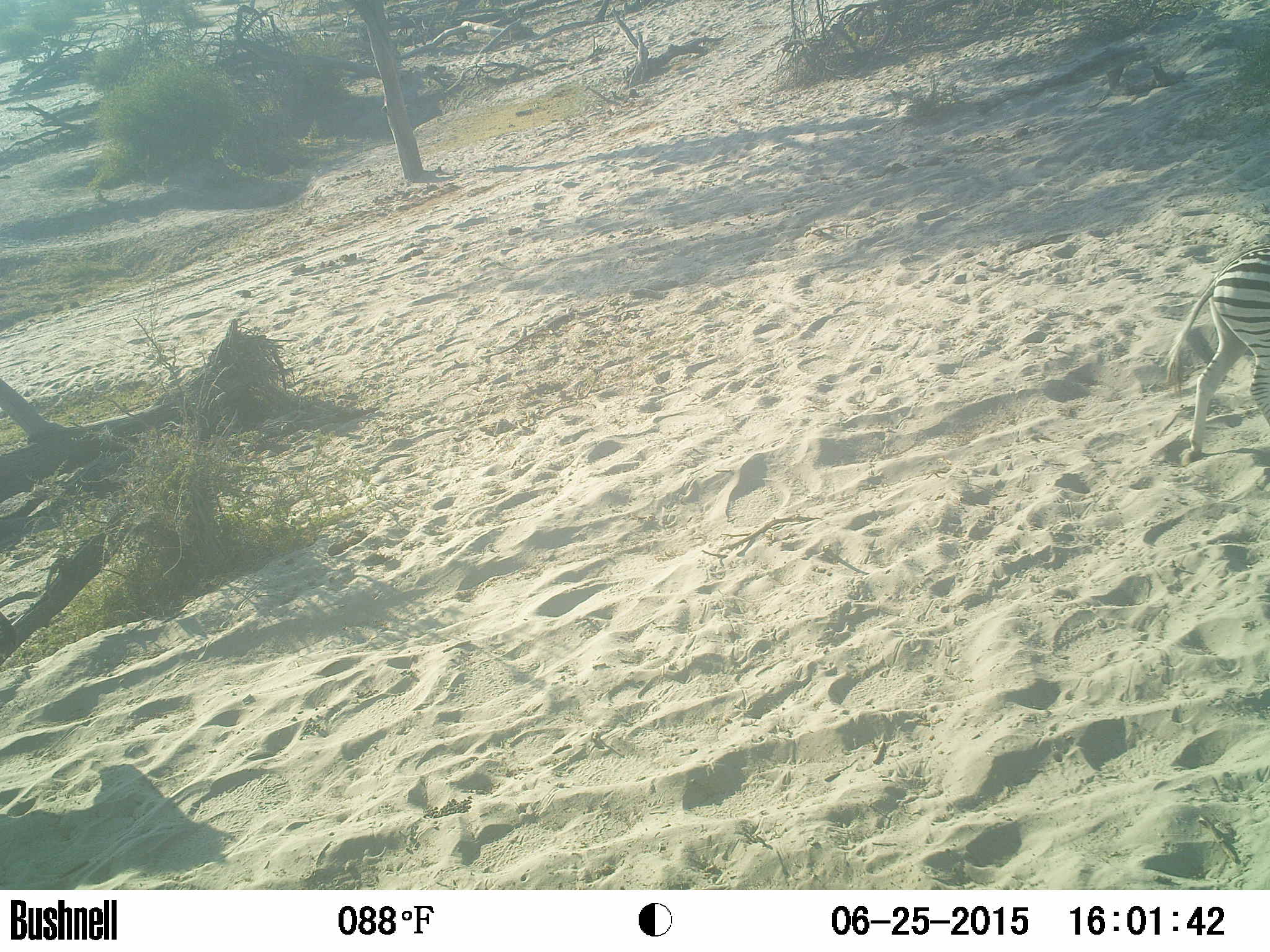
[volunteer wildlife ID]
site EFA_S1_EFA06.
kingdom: Animalia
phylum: Chordata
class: Mammalia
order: Perissodactyla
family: Equidae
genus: Equus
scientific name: Equus quagga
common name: plains zebra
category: zebraplains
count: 1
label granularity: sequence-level